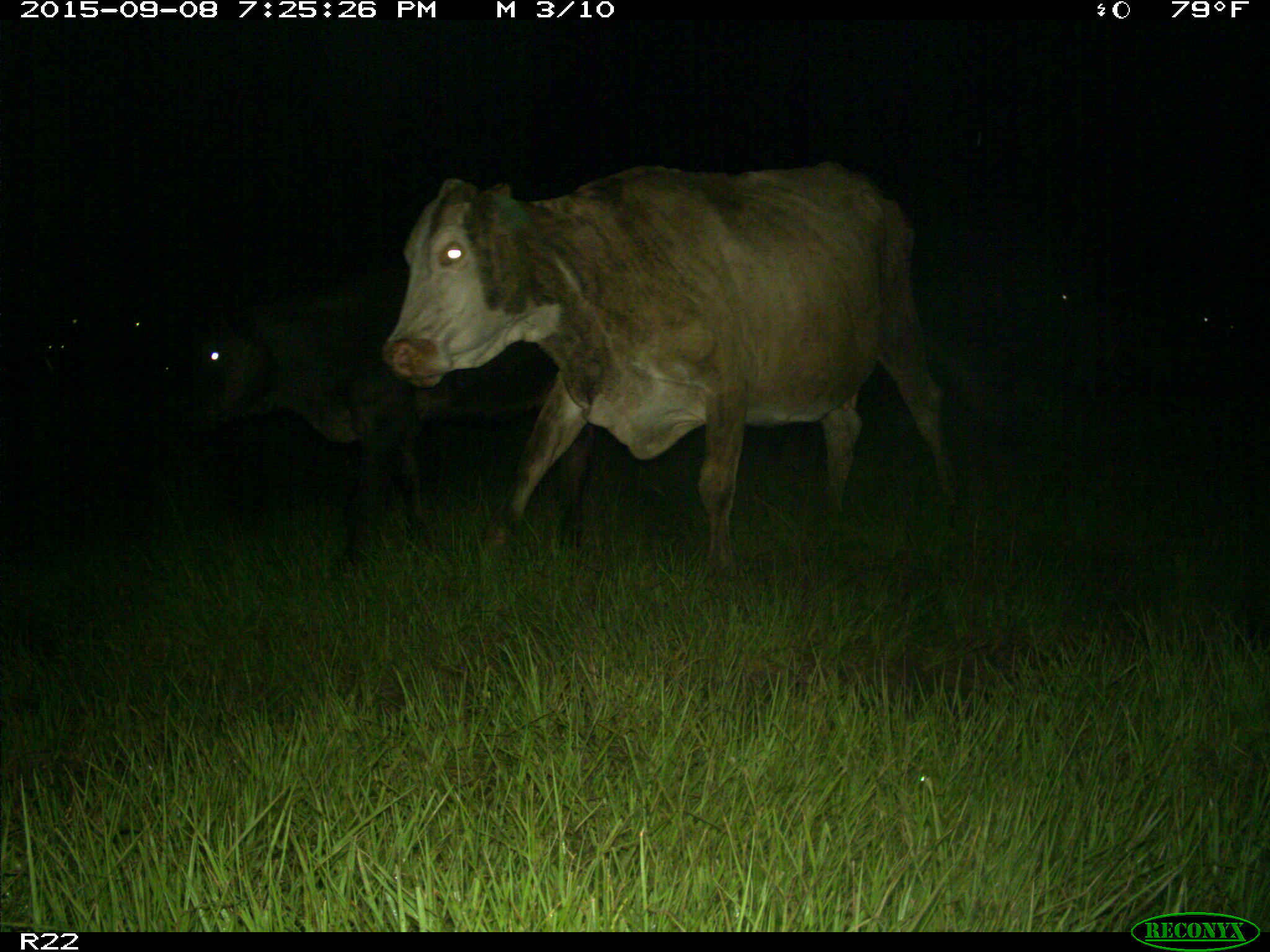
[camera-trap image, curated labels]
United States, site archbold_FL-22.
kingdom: Animalia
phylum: Chordata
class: Mammalia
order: Artiodactyla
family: Bovidae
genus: Bos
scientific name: Bos taurus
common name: domestic cow